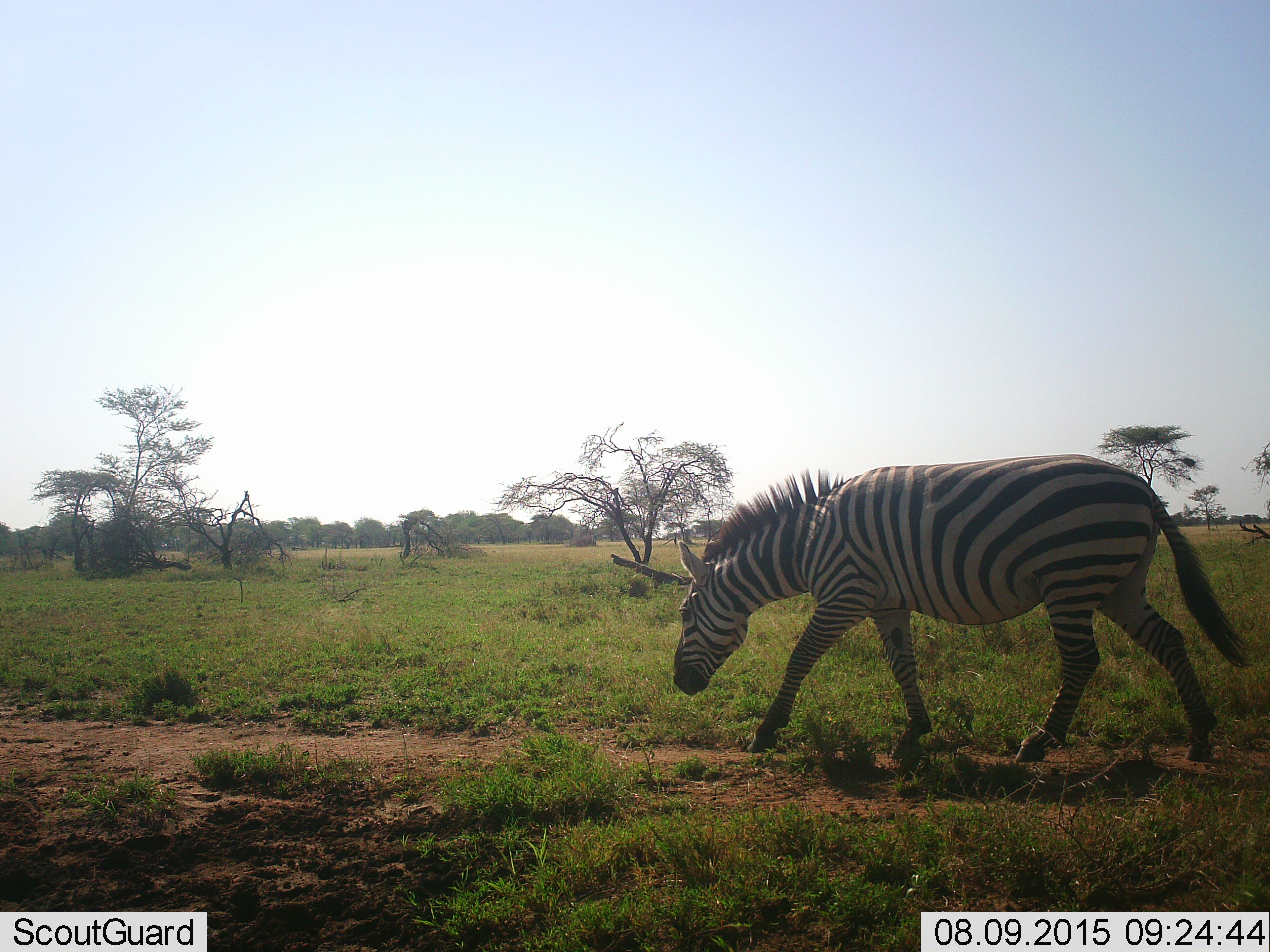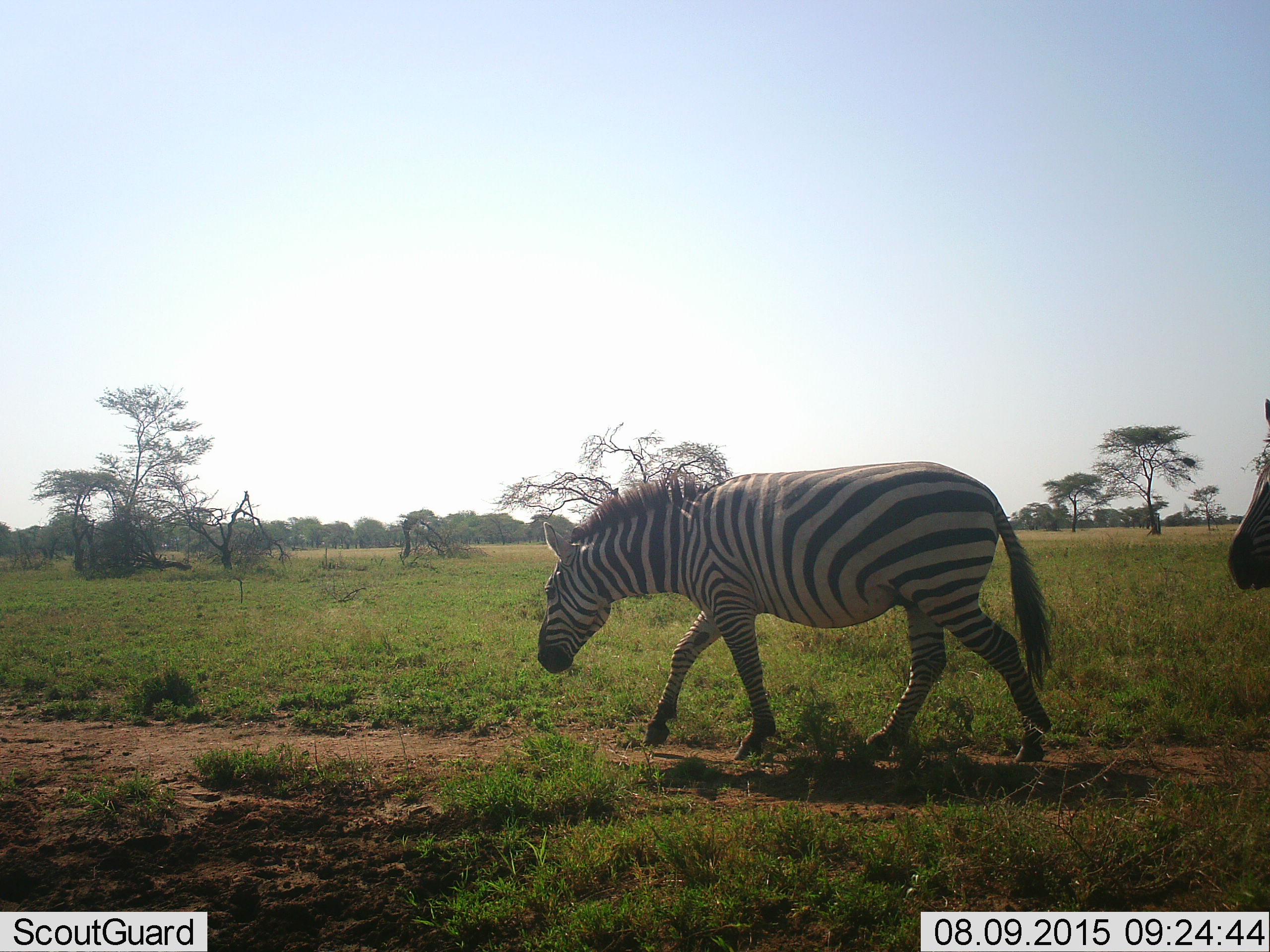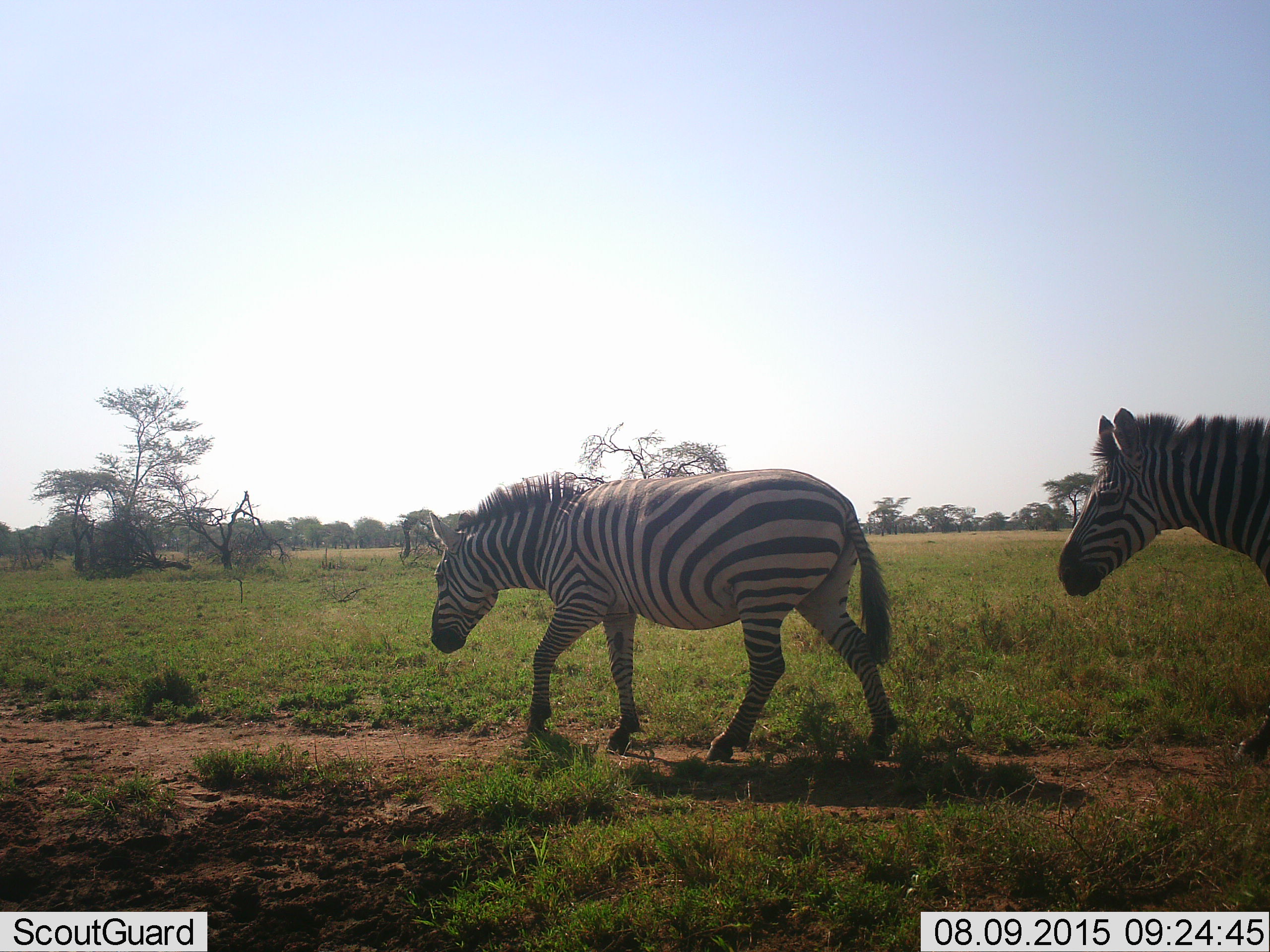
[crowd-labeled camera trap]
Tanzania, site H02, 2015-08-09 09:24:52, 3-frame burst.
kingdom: Animalia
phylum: Chordata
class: Mammalia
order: Perissodactyla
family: Equidae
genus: Equus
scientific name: Equus quagga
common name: plains zebra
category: zebra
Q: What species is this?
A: Zebra (plains zebra) (Equus quagga).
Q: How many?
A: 2.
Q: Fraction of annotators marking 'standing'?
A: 12%.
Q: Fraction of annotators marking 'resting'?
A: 0%.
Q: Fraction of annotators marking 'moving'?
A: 100%.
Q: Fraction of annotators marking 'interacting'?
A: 0%.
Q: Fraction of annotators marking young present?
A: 0%.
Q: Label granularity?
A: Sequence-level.